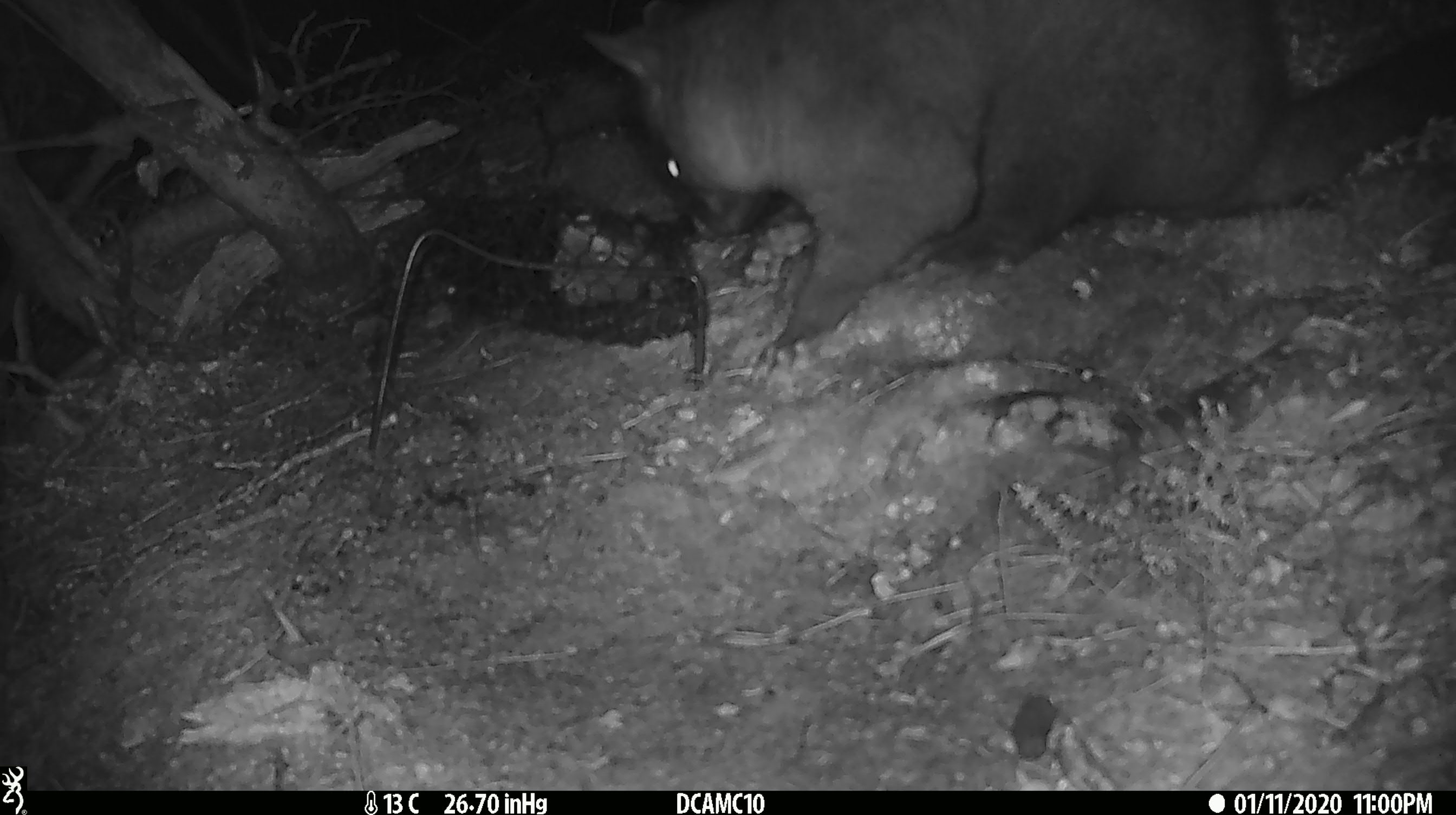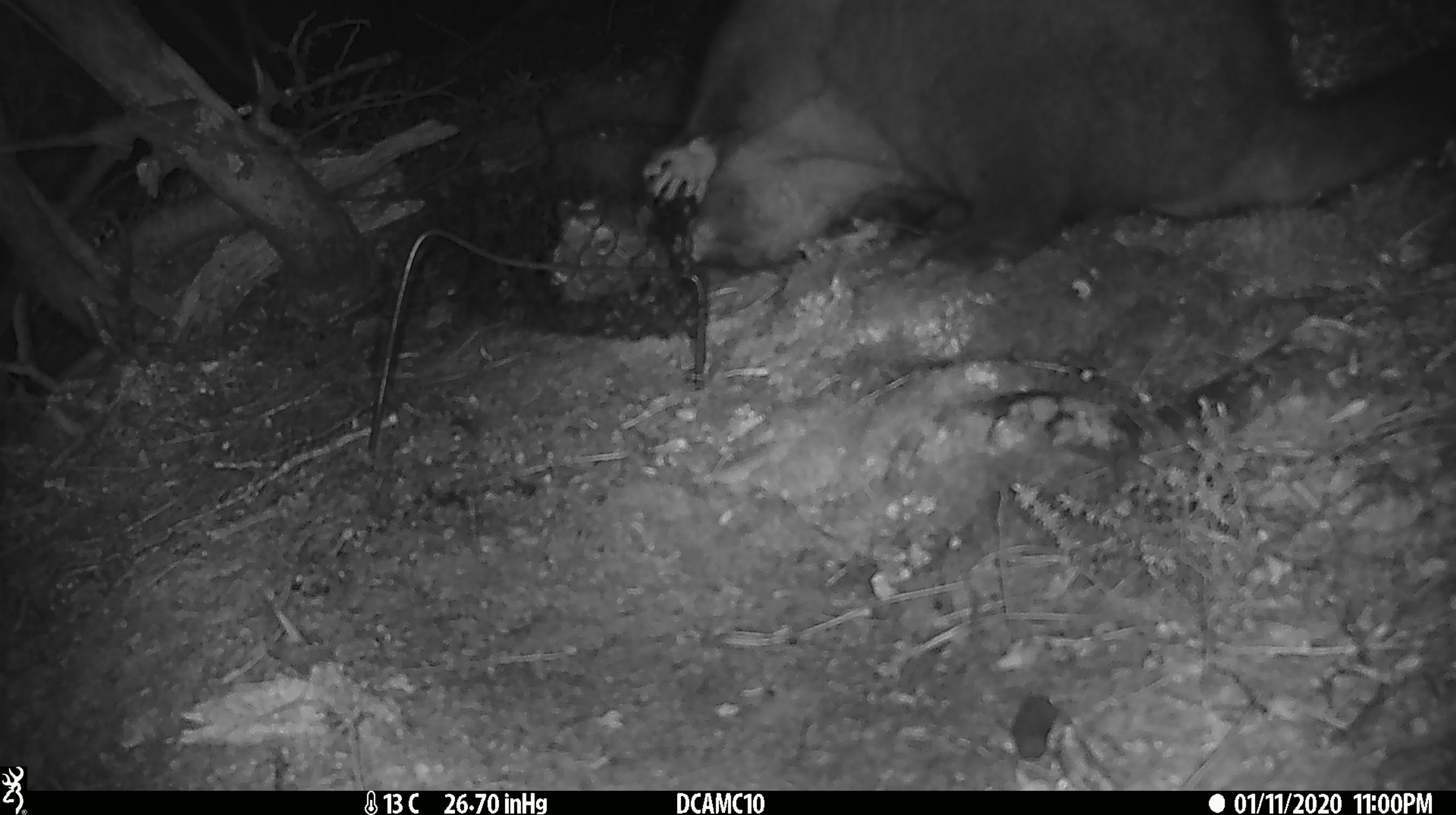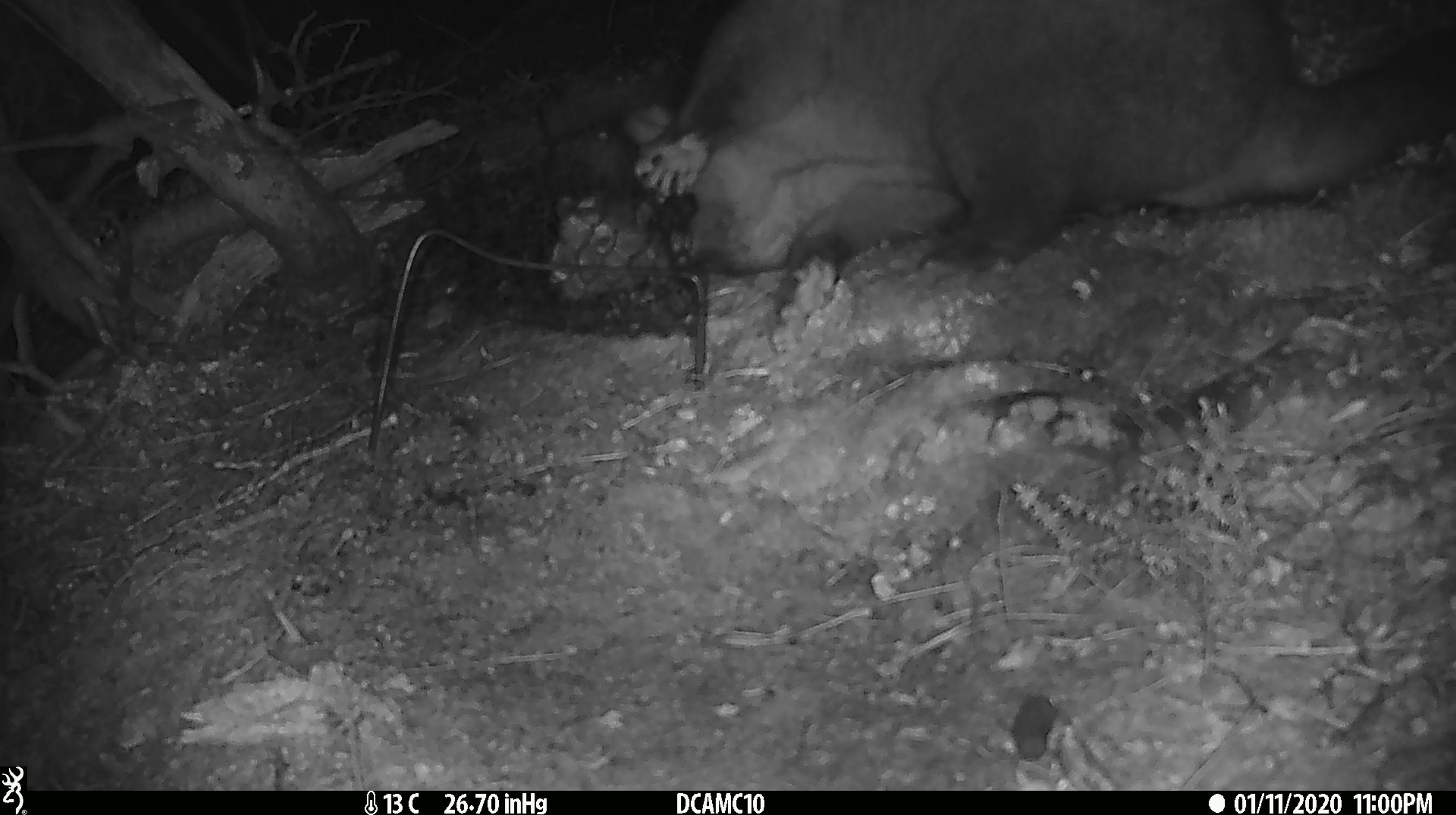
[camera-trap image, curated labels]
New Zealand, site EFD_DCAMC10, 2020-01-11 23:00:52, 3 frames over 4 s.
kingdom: Animalia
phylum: Chordata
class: Mammalia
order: Diprotodontia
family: Phalangeridae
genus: Trichosurus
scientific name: Trichosurus vulpecula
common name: common brushtail possum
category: possum